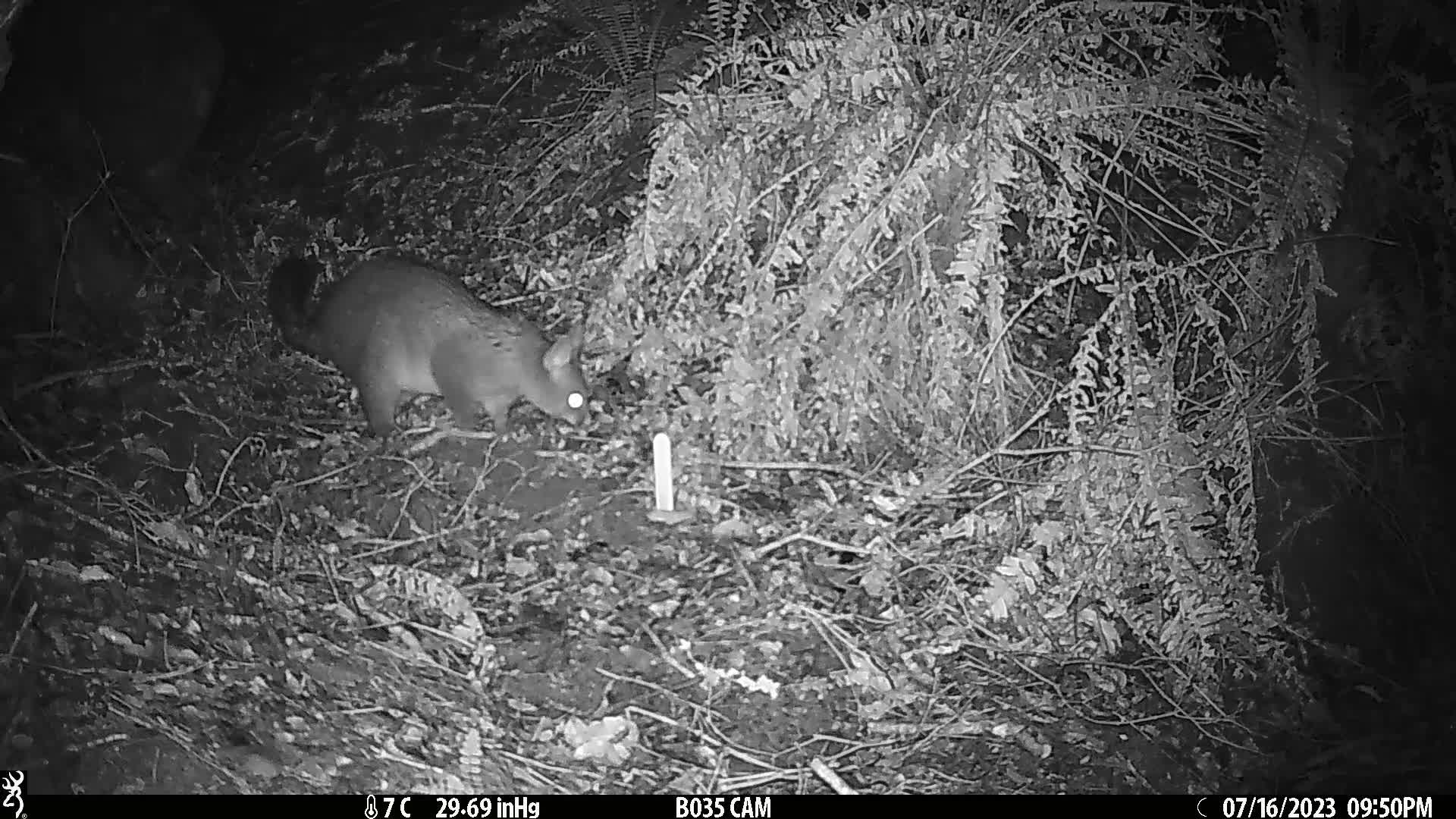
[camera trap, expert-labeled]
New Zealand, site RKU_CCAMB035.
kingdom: Animalia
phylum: Chordata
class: Mammalia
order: Diprotodontia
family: Phalangeridae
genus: Trichosurus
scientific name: Trichosurus vulpecula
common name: common brushtail possum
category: possum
Possum (common brushtail possum) (Trichosurus vulpecula).